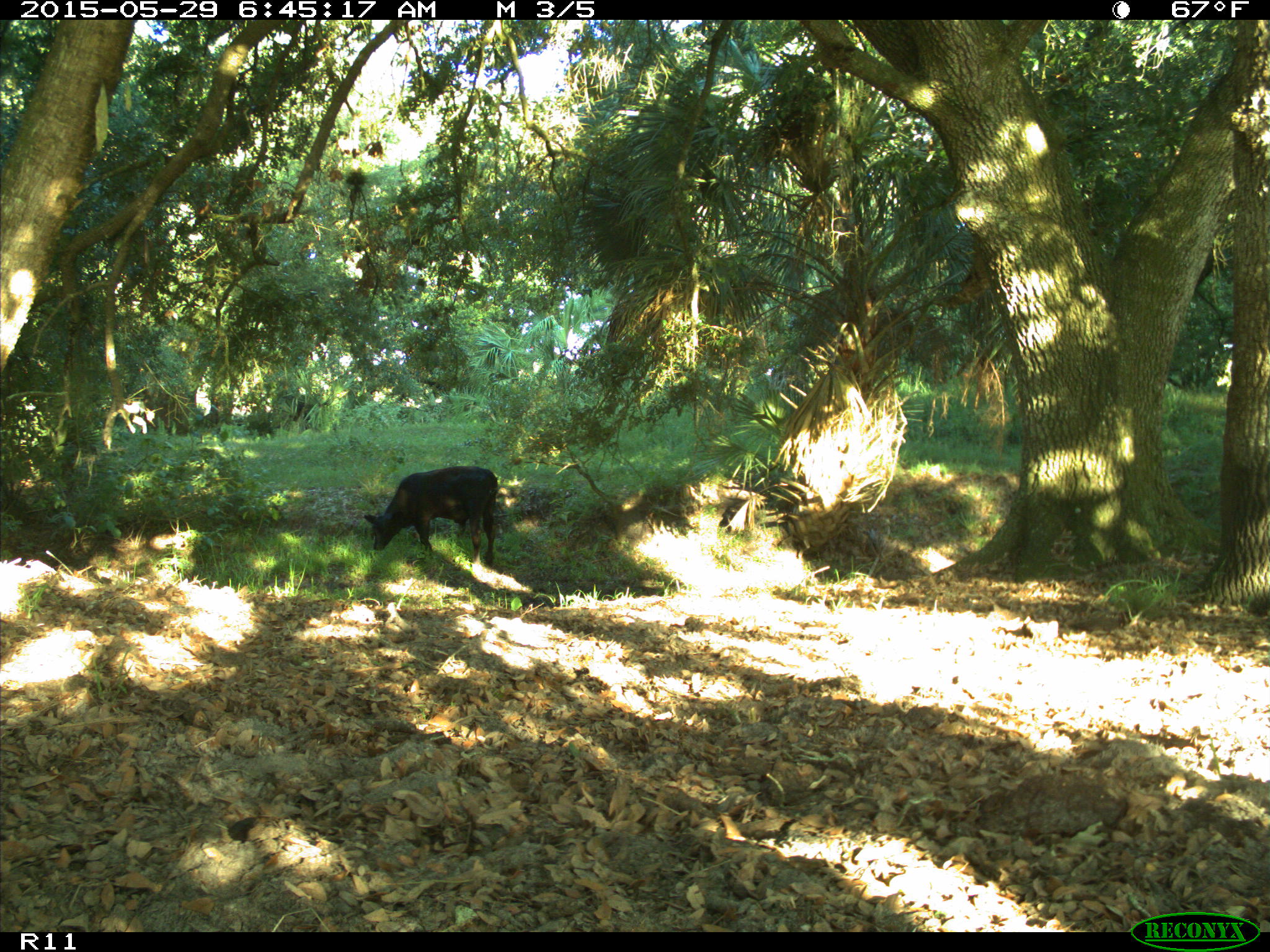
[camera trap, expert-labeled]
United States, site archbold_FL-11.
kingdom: Animalia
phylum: Chordata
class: Mammalia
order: Artiodactyla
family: Bovidae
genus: Bos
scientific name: Bos taurus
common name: domestic cow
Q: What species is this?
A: Bos taurus (domestic cow).